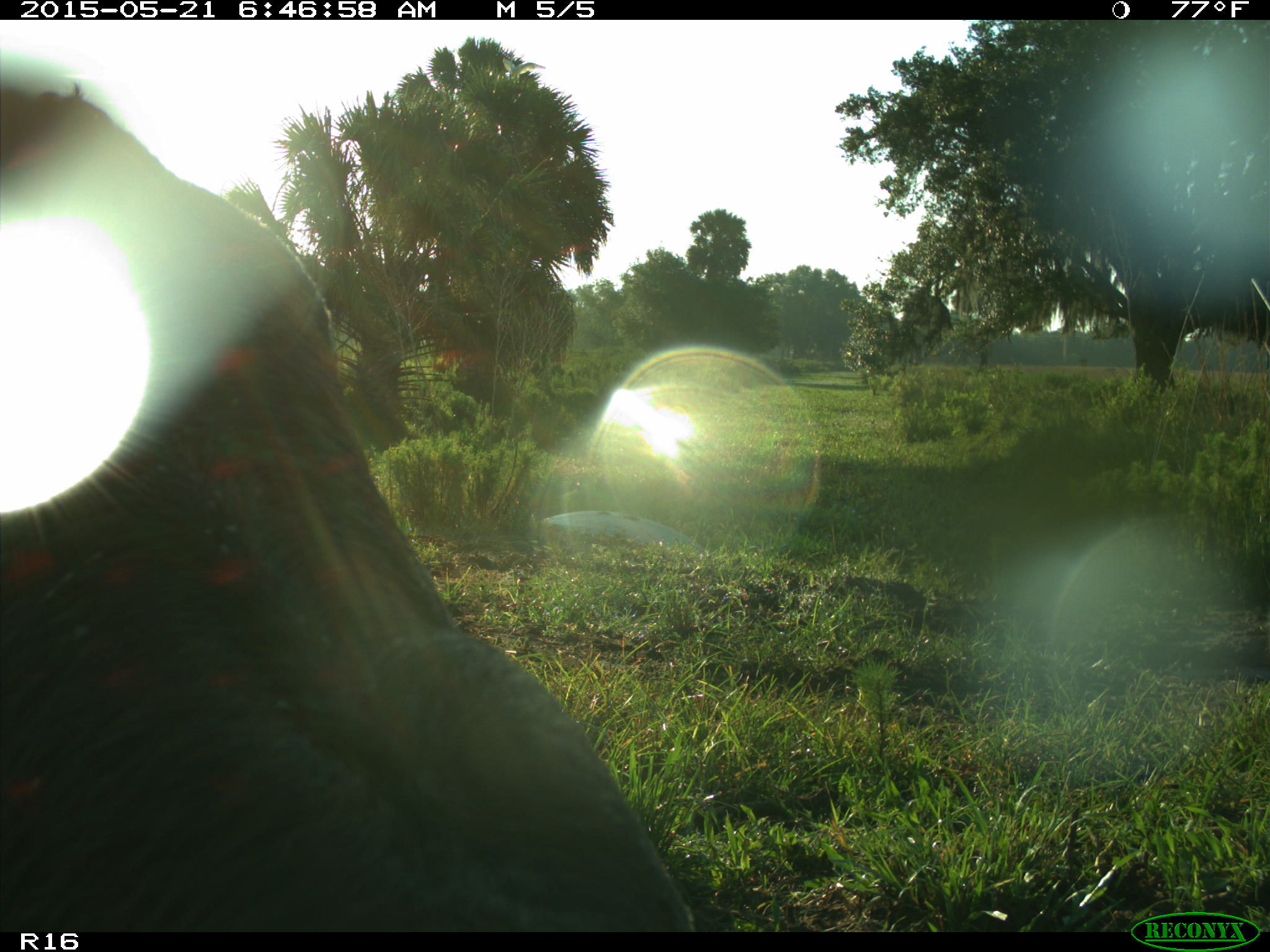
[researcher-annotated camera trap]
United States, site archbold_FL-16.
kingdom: Animalia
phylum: Chordata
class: Mammalia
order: Artiodactyla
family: Bovidae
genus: Bos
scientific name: Bos taurus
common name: domestic cow